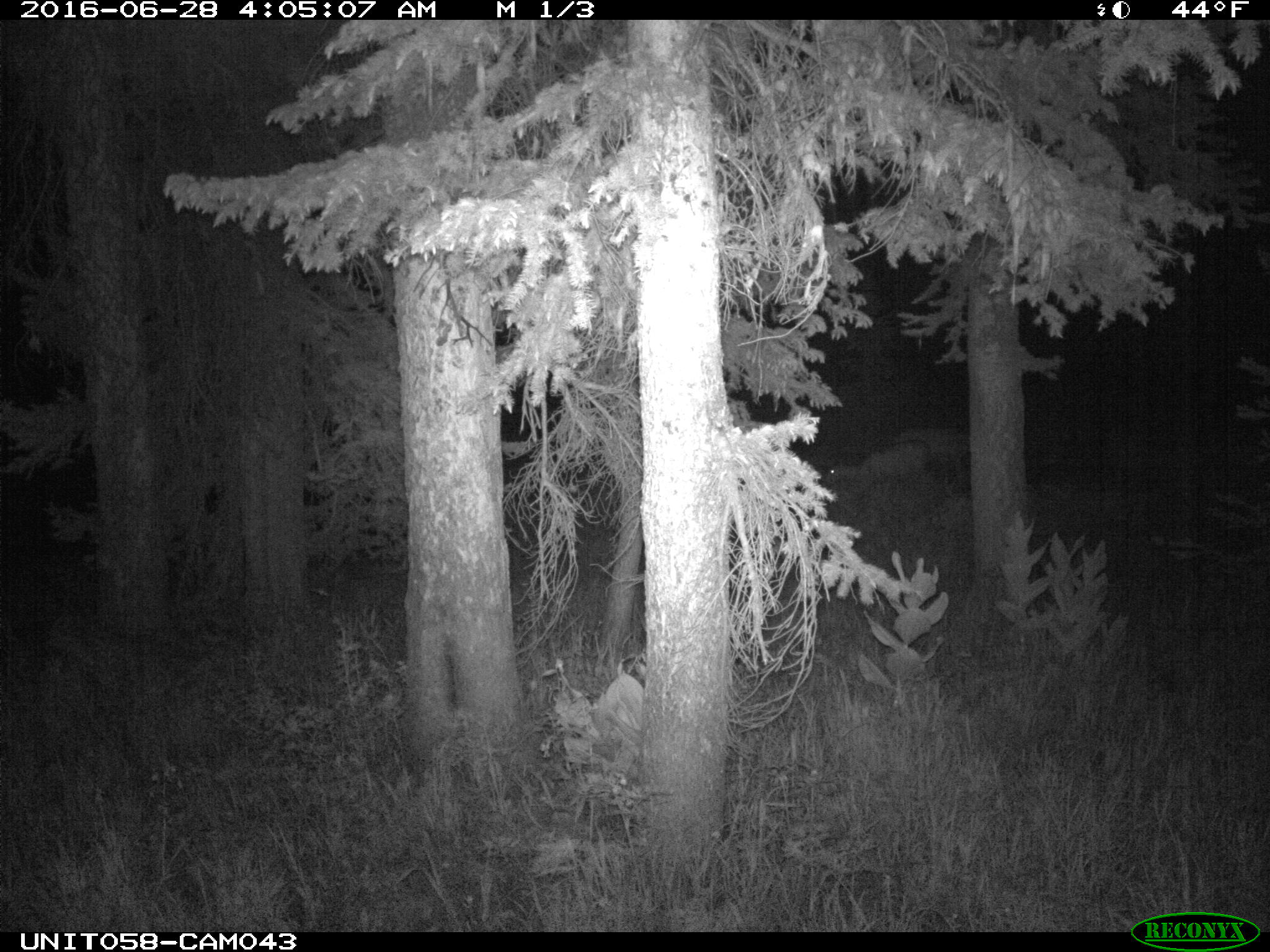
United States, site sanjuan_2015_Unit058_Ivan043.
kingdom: Animalia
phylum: Chordata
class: Mammalia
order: Artiodactyla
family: Cervidae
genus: Odocoileus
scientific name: Odocoileus hemionus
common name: mule deer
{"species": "Odocoileus hemionus (mule deer)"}